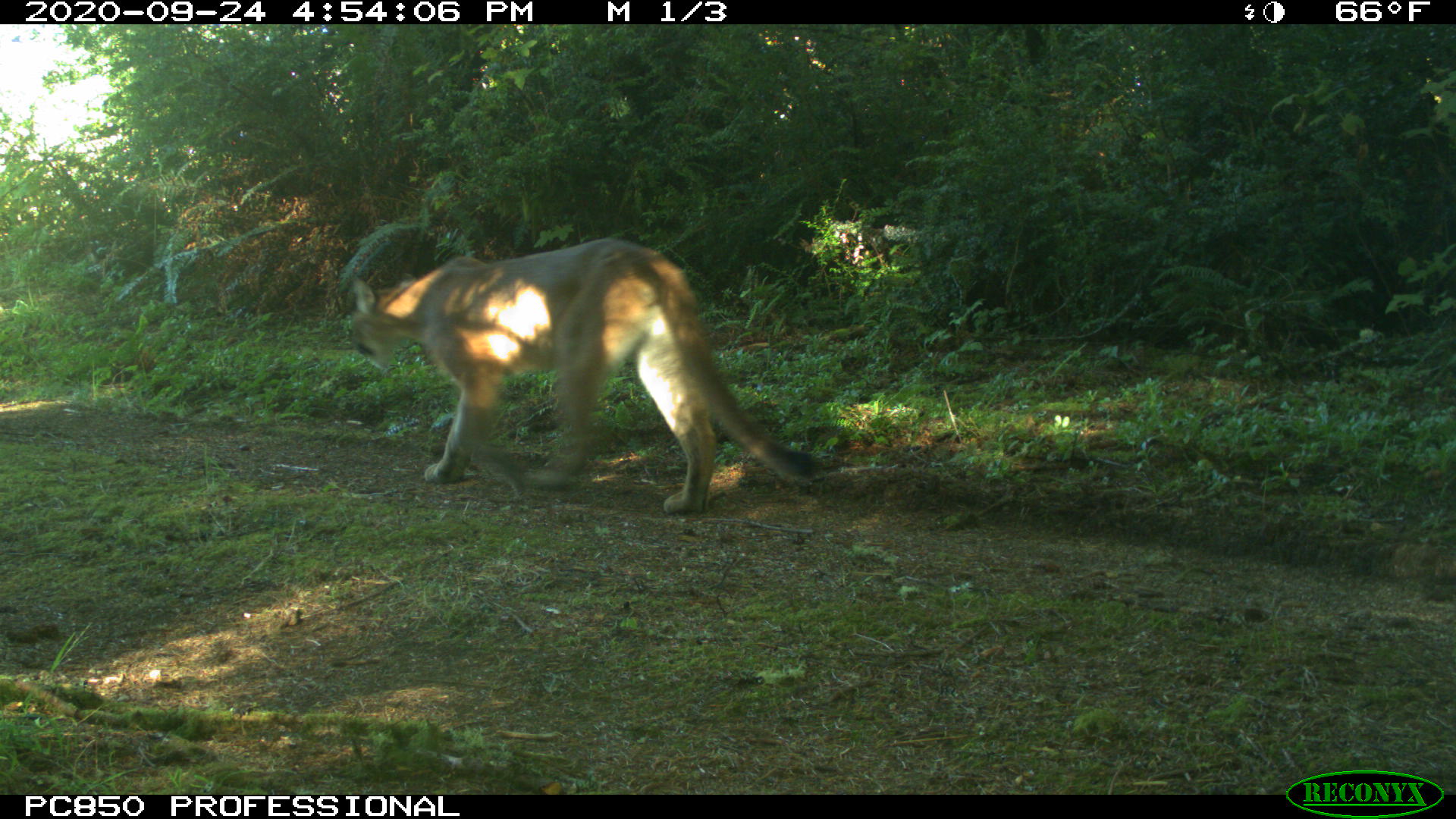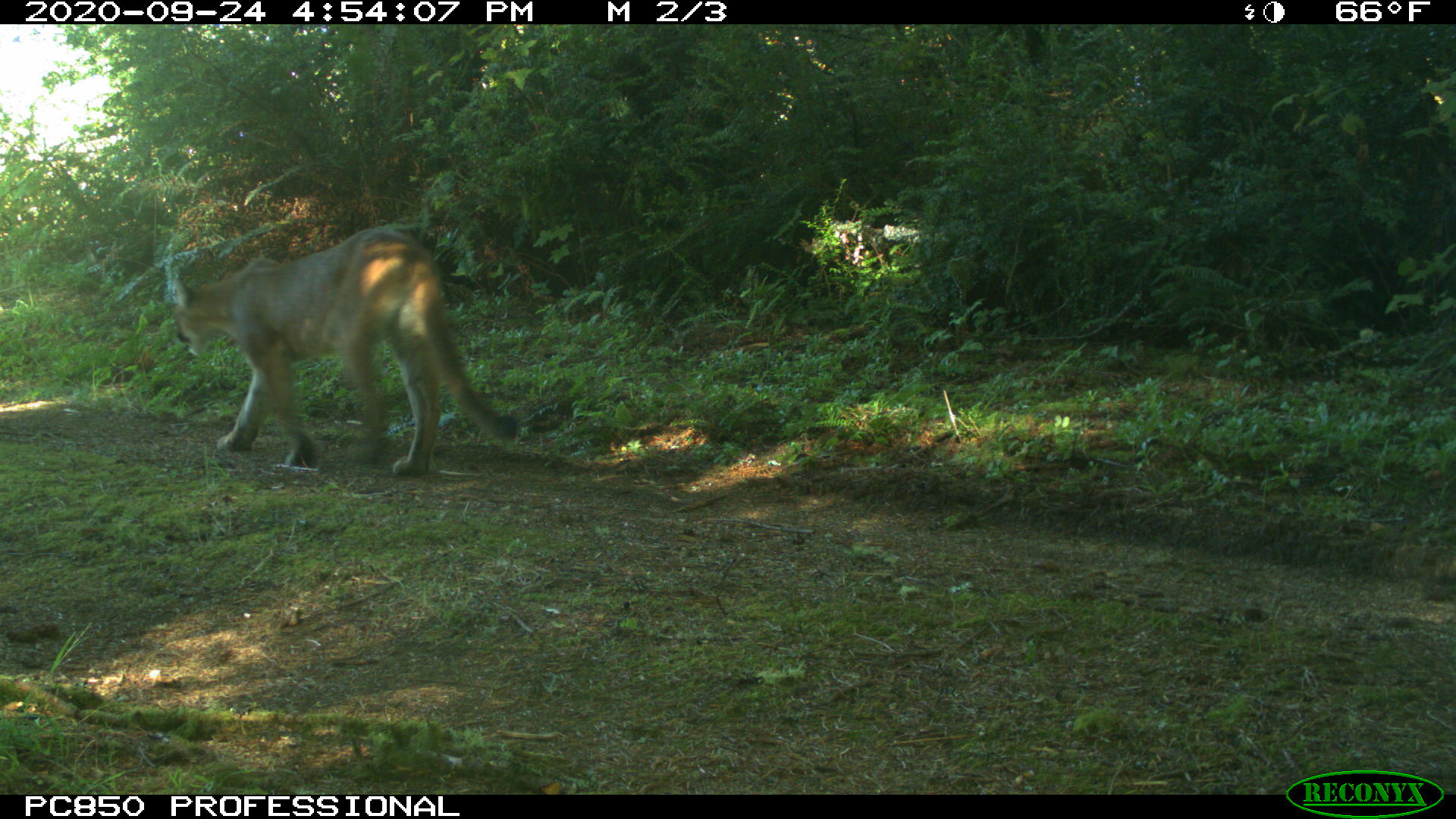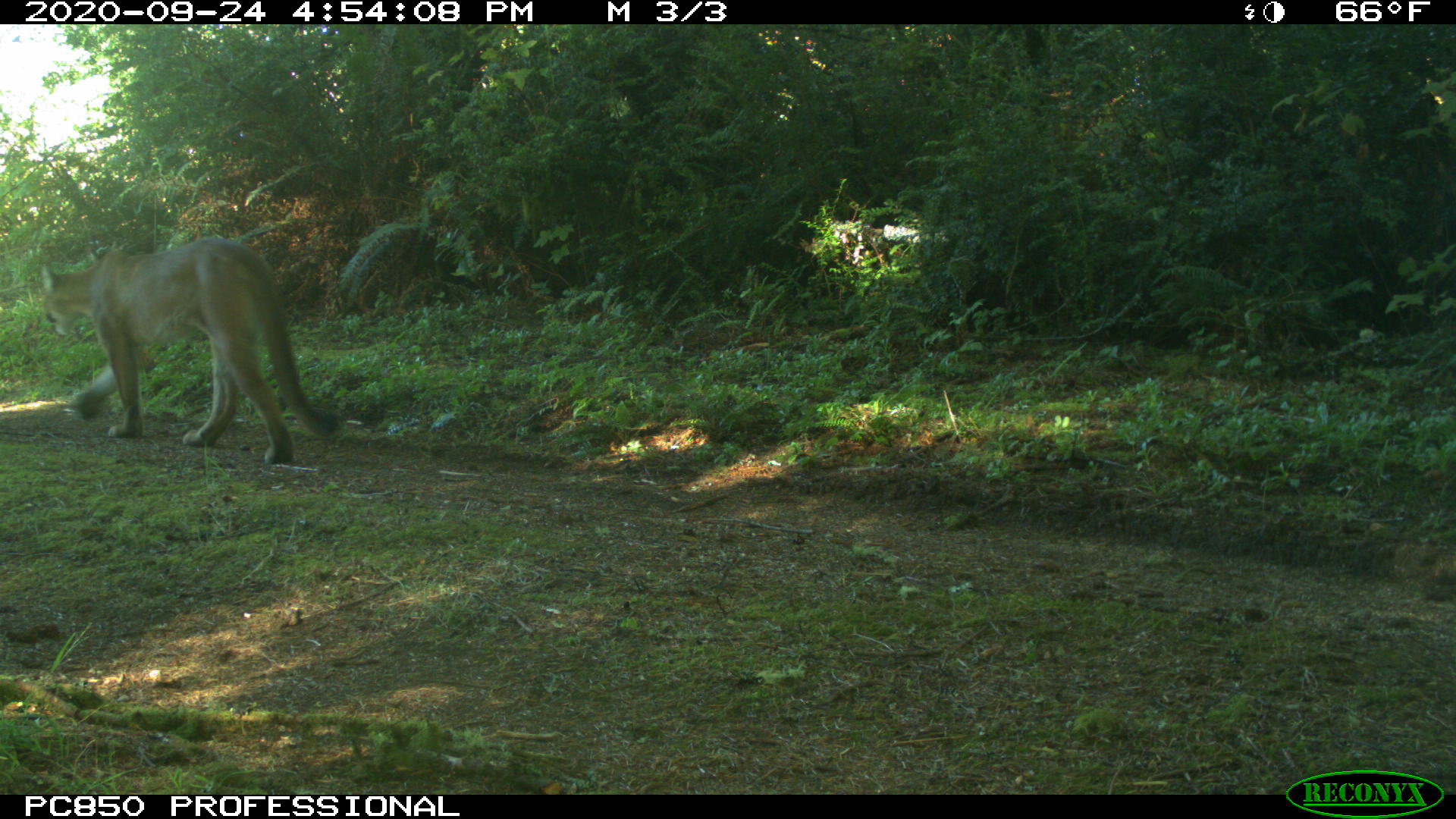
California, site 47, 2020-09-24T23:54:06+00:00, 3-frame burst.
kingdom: Animalia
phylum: Chordata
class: Mammalia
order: Carnivora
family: Felidae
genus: Puma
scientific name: Puma concolor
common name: puma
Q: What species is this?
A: Puma (Puma concolor).